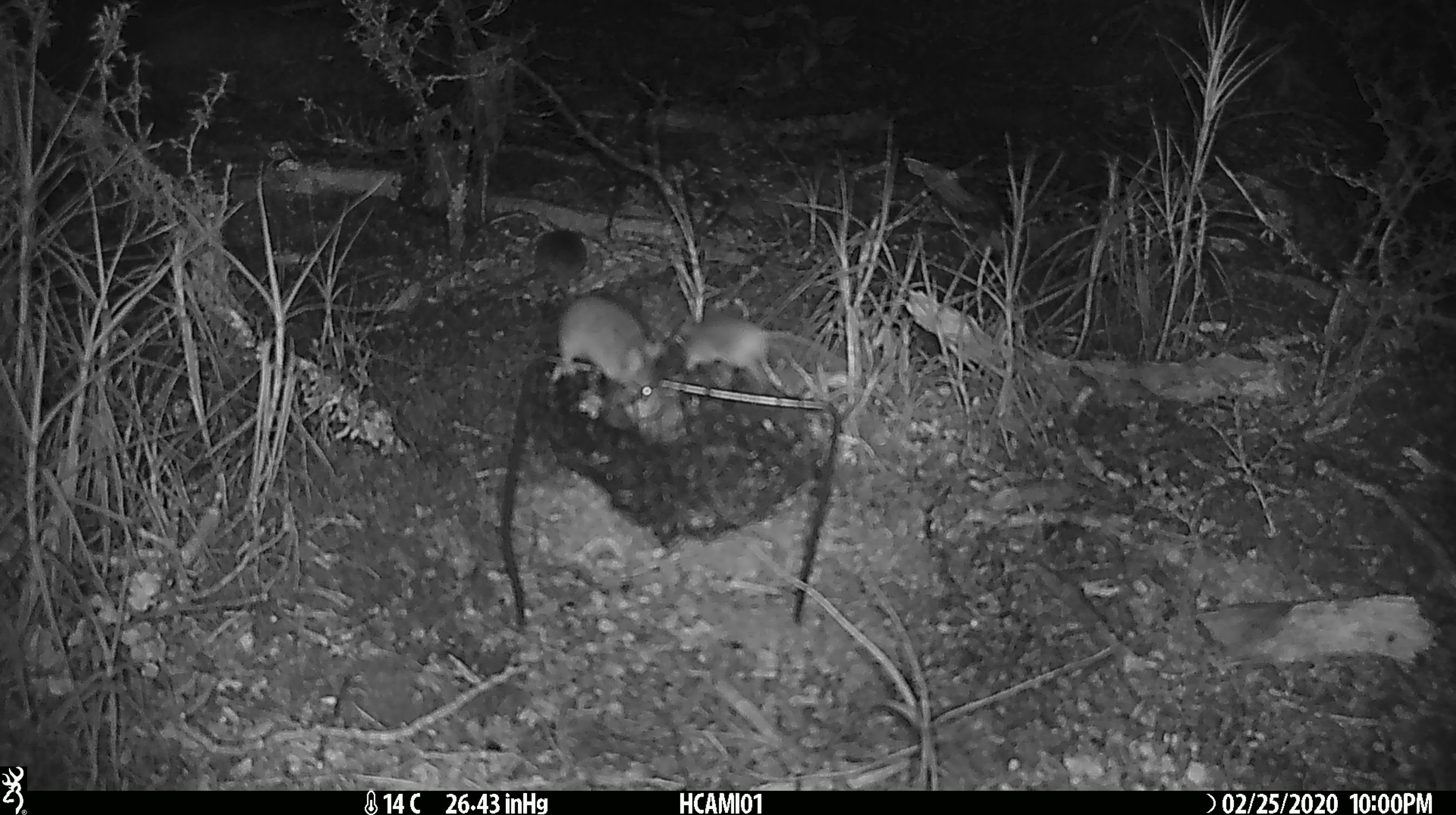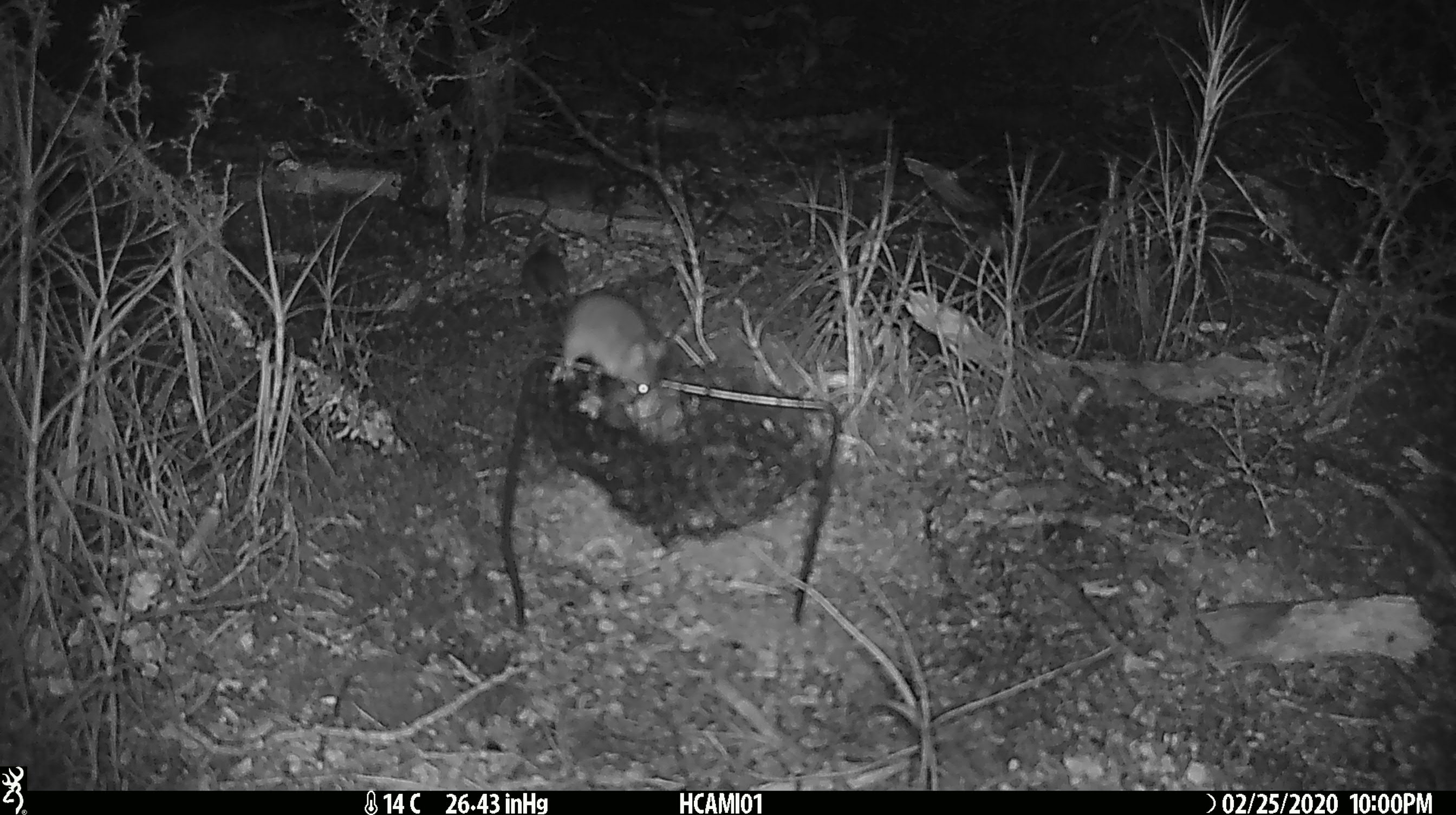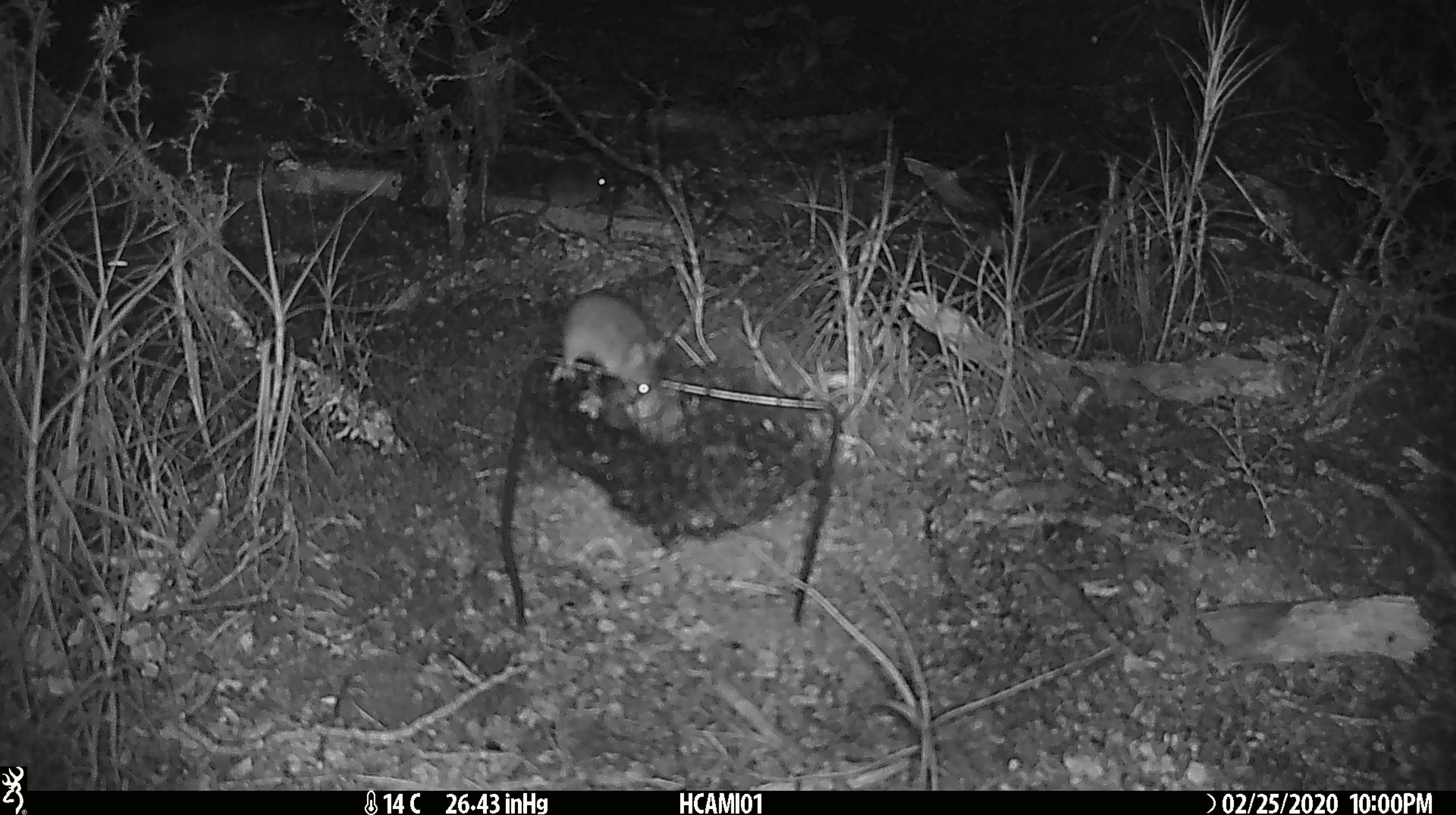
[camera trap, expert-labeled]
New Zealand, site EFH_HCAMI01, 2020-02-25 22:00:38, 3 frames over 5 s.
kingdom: Animalia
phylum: Chordata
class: Mammalia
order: Rodentia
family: Muridae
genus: Mus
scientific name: Mus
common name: mouse